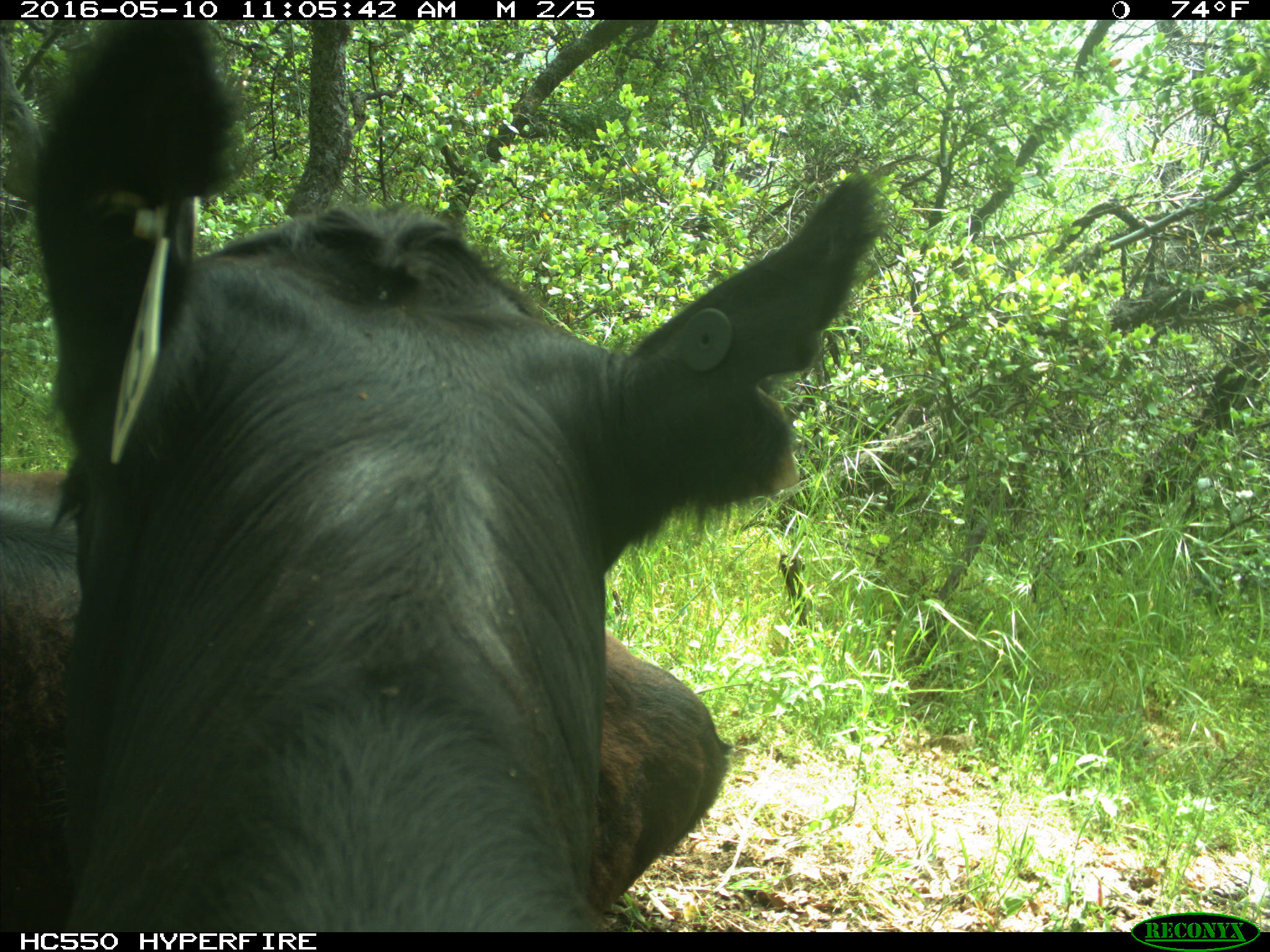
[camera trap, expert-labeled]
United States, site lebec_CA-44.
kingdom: Animalia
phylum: Chordata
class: Mammalia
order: Artiodactyla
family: Bovidae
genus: Bos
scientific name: Bos taurus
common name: domestic cow